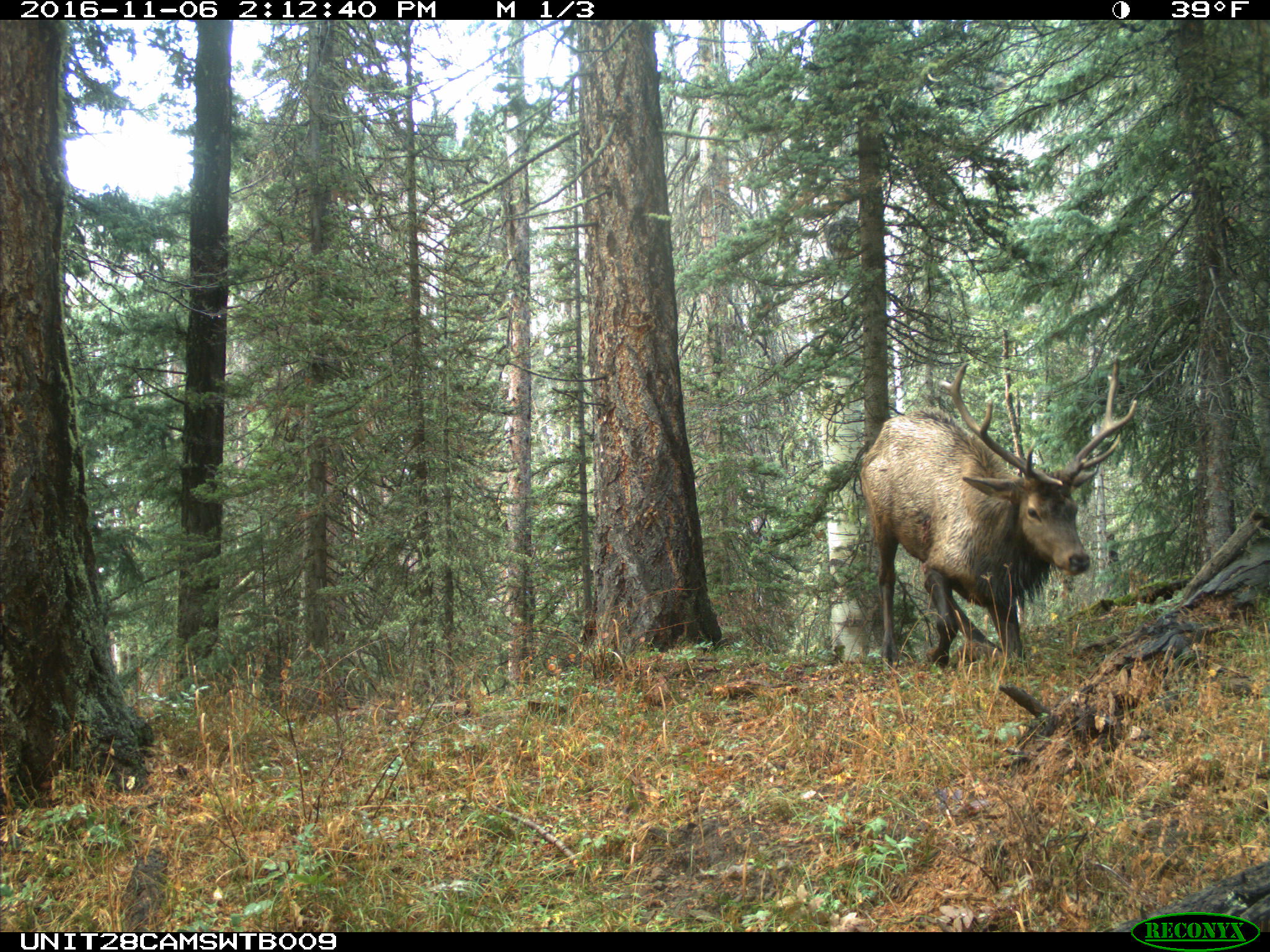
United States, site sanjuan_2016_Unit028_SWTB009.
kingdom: Animalia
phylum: Chordata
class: Mammalia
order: Artiodactyla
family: Cervidae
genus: Cervus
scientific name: Cervus elaphus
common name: red deer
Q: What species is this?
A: Cervus elaphus (red deer).